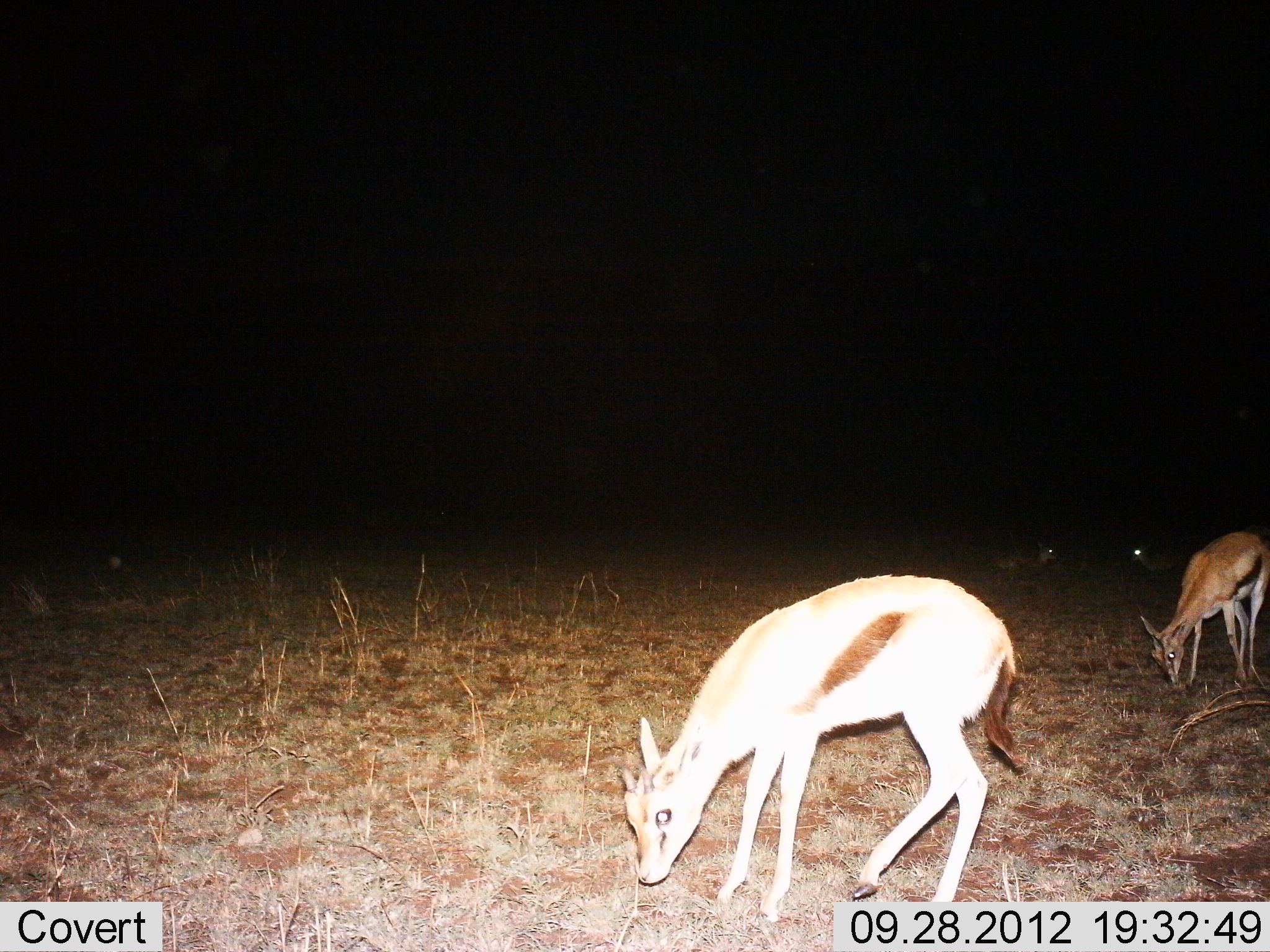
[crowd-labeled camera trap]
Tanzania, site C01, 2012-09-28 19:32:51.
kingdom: Animalia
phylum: Chordata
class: Mammalia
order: Artiodactyla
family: Bovidae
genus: Eudorcas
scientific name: Eudorcas thomsonii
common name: thomson's gazelle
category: gazellethomsons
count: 4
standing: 10%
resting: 20%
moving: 0%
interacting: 0%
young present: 0%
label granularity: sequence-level